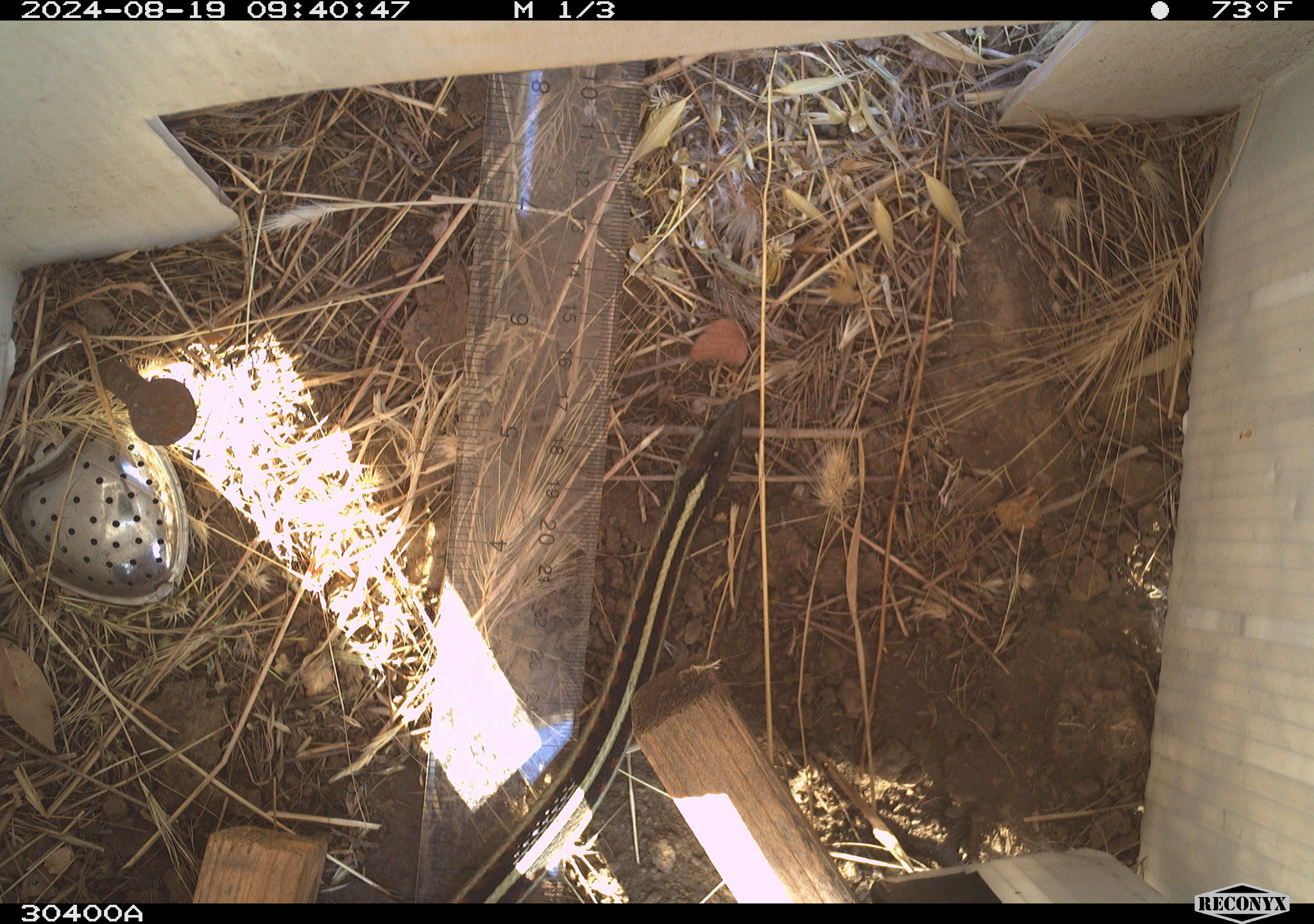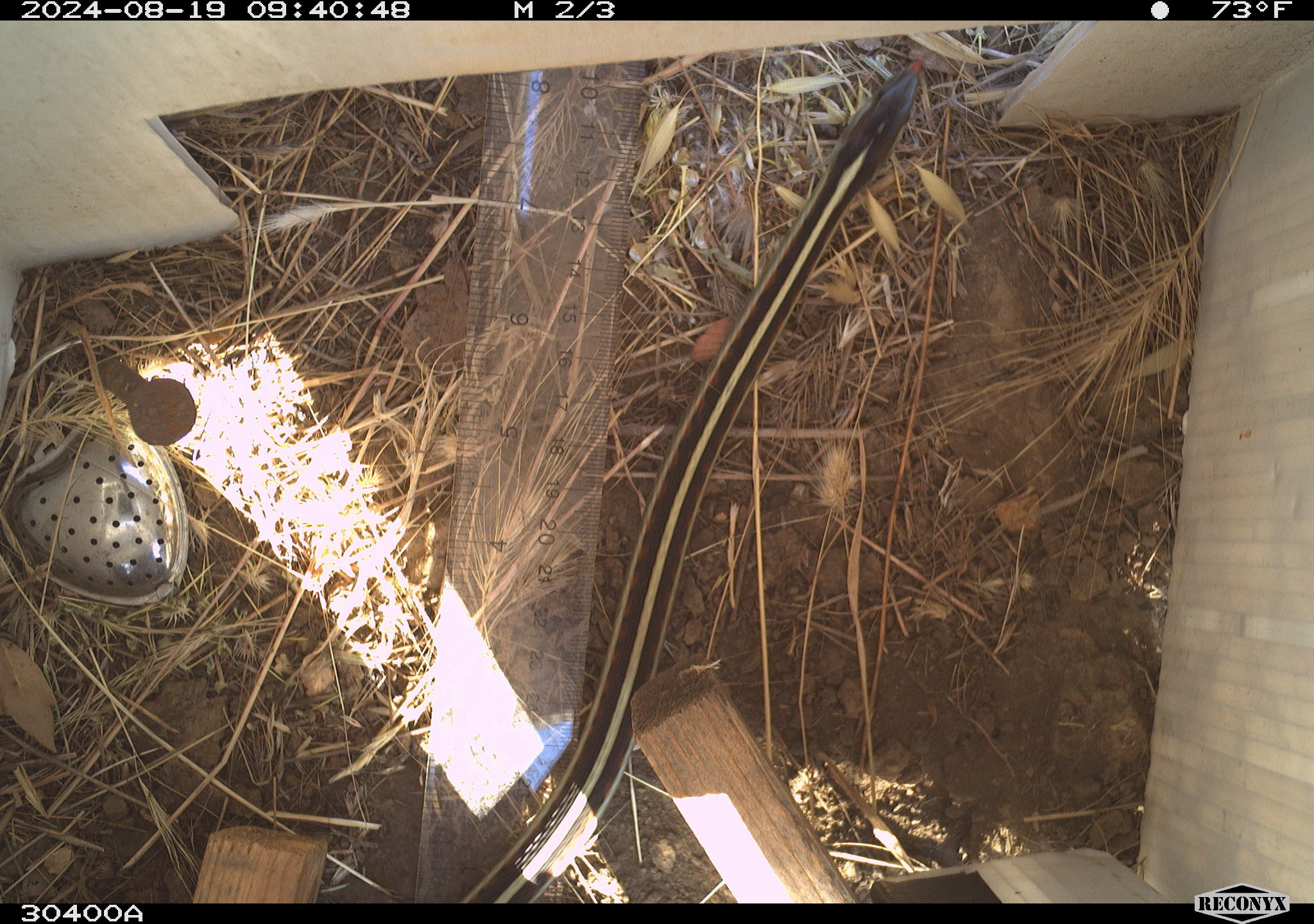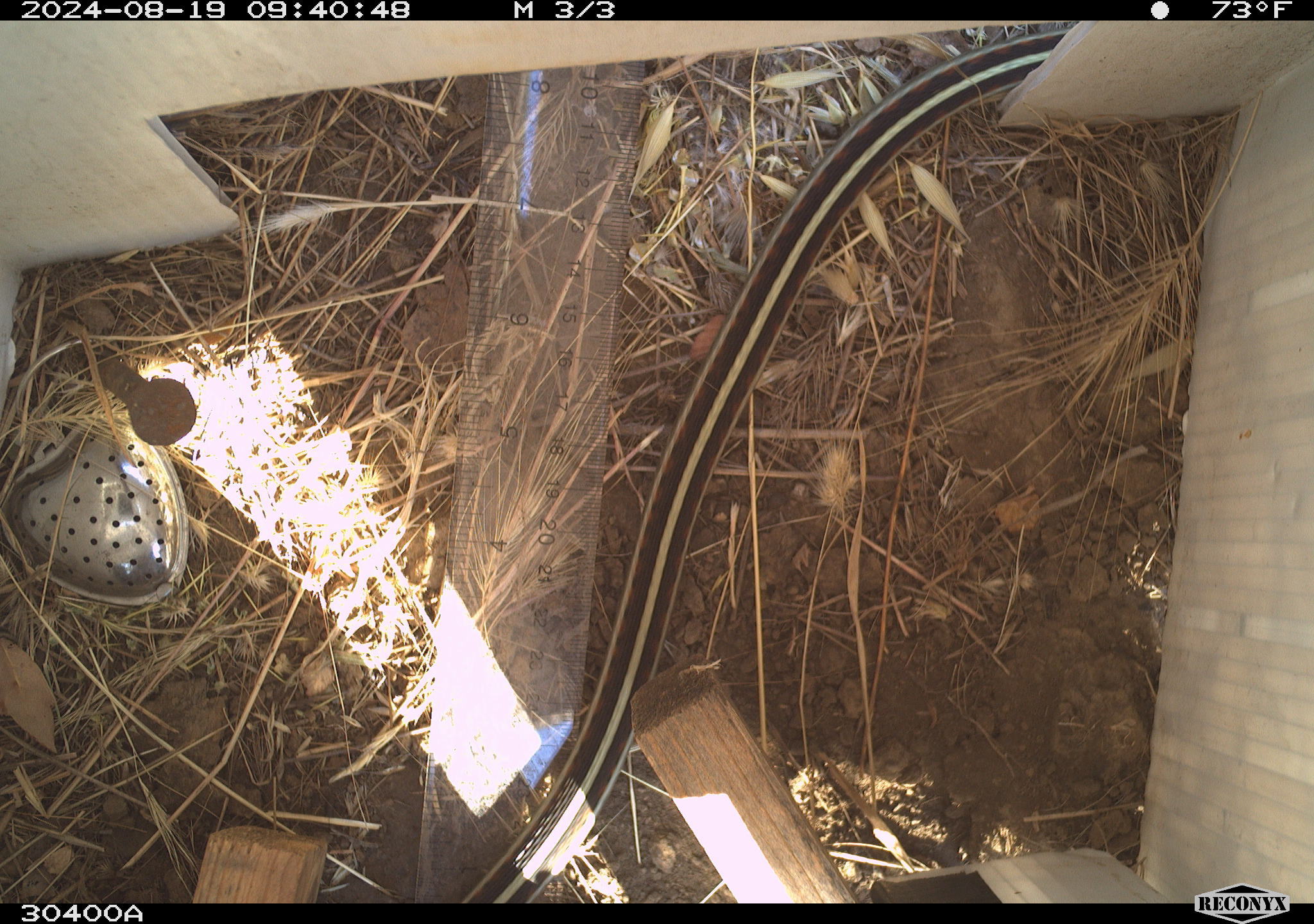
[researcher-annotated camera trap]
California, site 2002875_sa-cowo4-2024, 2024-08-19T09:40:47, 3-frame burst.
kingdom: Animalia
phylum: Chordata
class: Reptilia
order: Squamata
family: Colubridae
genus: Thamnophis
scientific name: Thamnophis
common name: american gartersnakes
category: thamnophis species